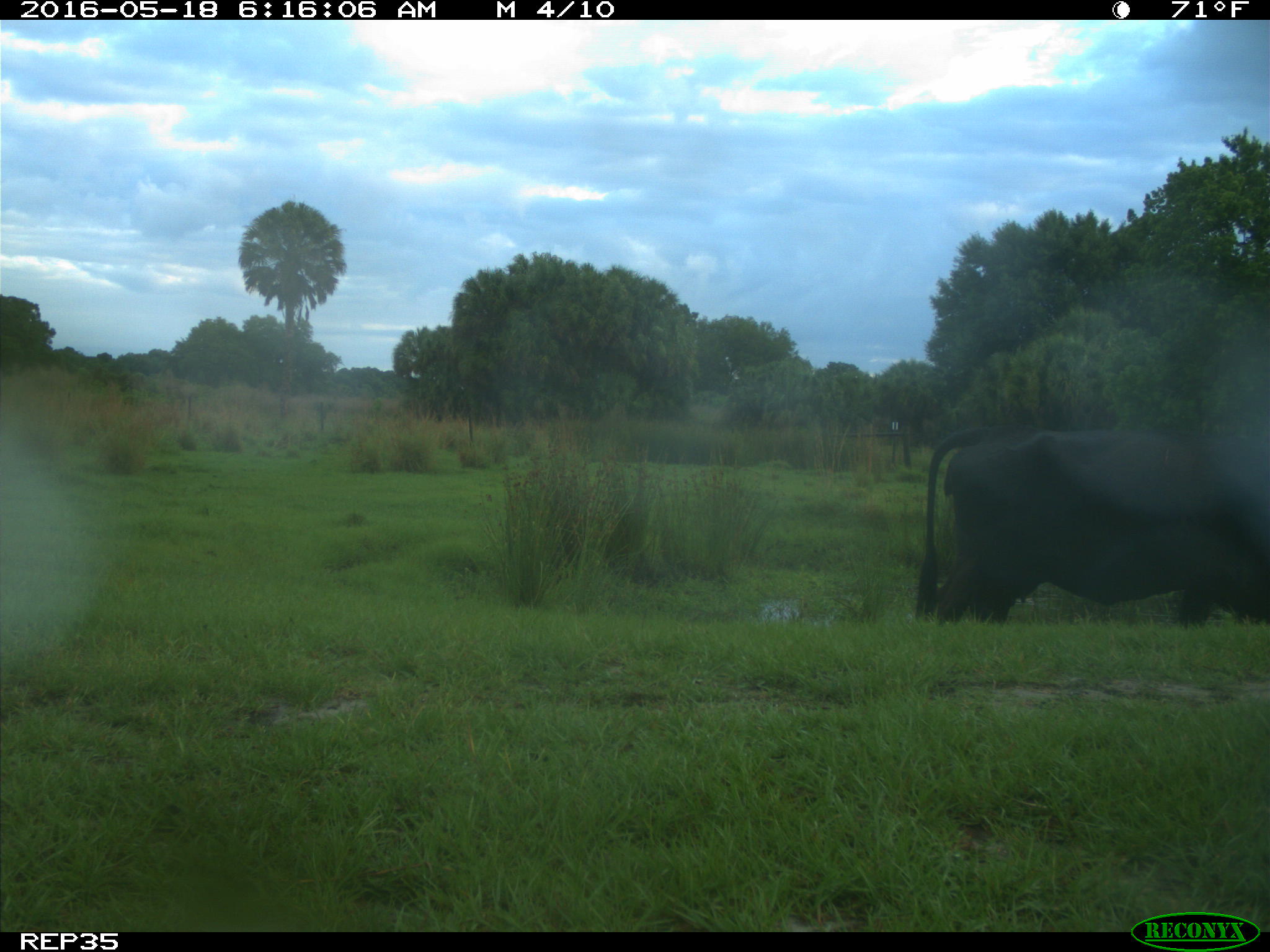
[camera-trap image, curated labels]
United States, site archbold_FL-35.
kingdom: Animalia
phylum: Chordata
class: Mammalia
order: Artiodactyla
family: Bovidae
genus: Bos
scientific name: Bos taurus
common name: domestic cow